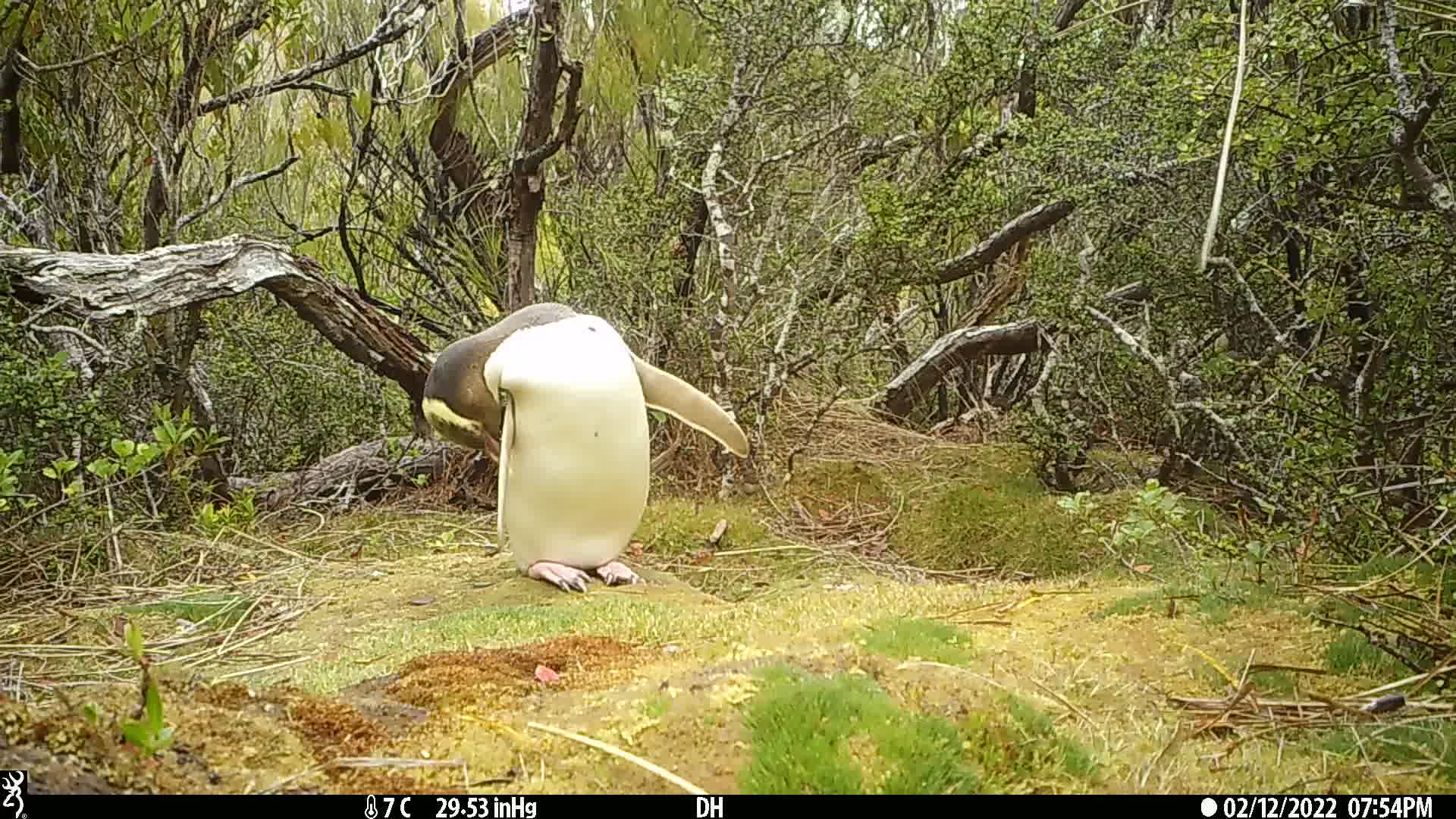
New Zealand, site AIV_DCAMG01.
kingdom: Animalia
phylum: Chordata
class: Aves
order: Sphenisciformes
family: Spheniscidae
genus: Megadyptes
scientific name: Megadyptes antipodes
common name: yellow-eyed penguin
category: yellow eyed penguin